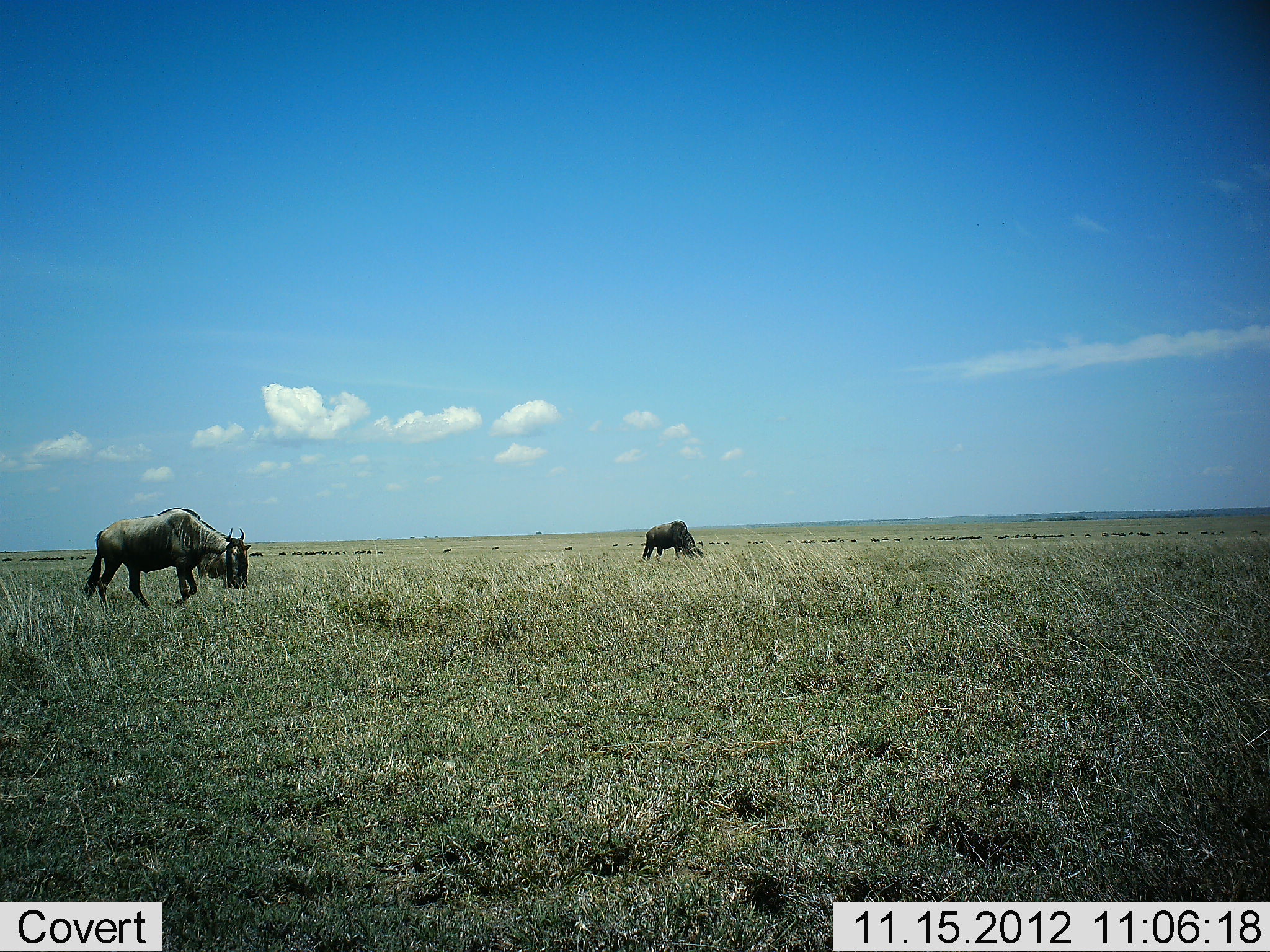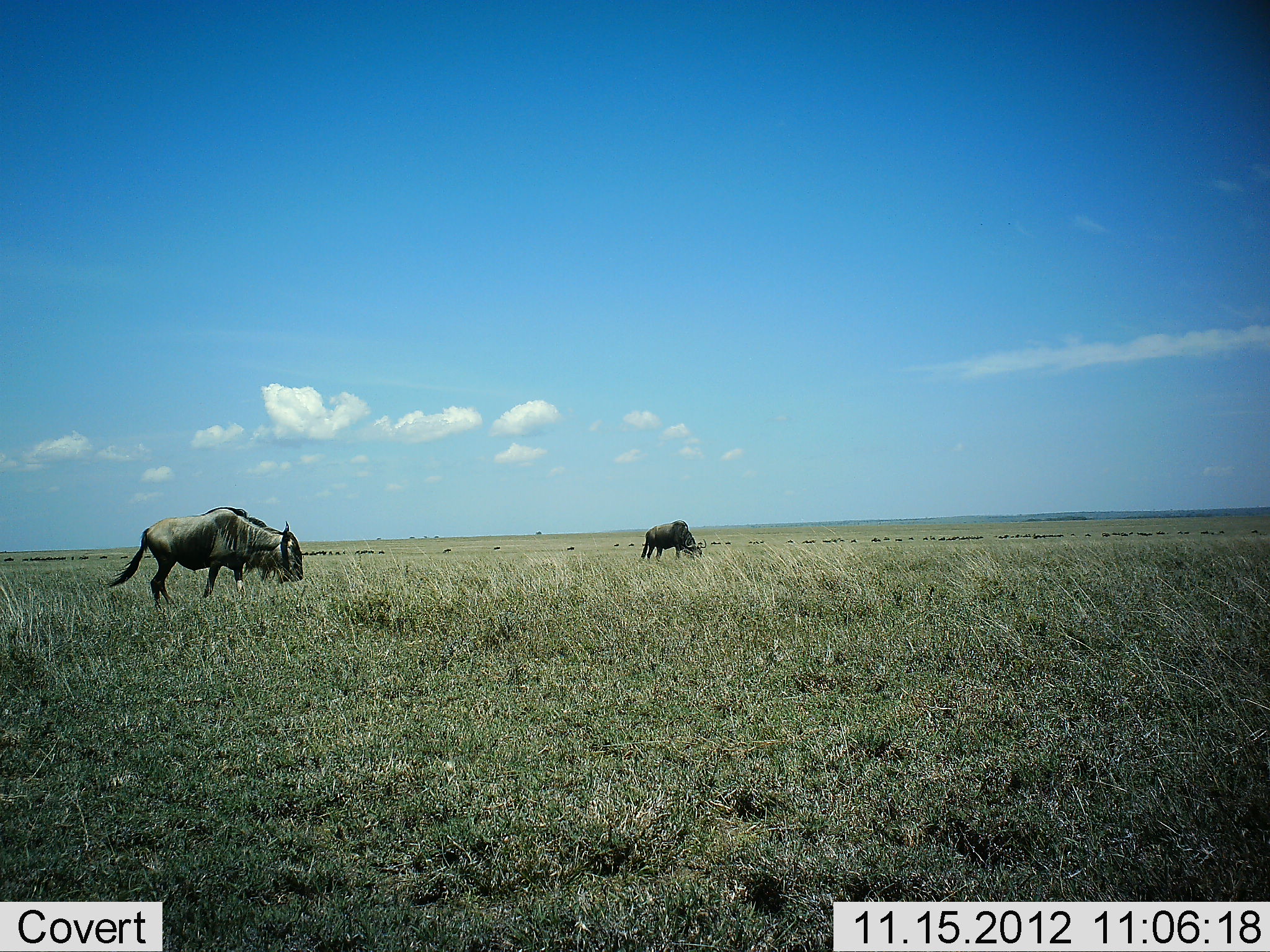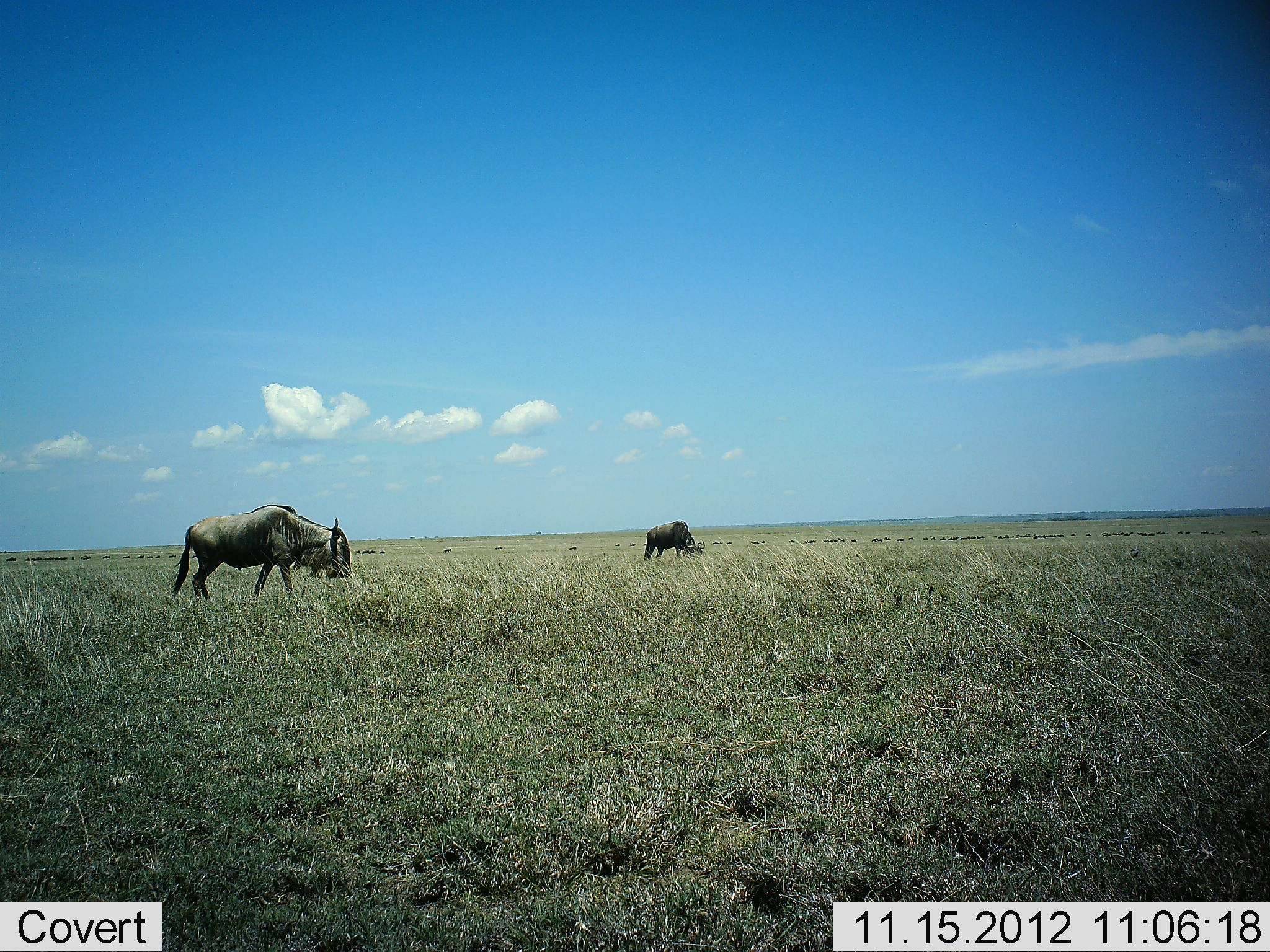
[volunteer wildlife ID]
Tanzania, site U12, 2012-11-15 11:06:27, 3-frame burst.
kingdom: Animalia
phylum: Chordata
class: Mammalia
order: Artiodactyla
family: Bovidae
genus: Connochaetes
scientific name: Connochaetes taurinus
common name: blue wildebeest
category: wildebeest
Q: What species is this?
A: Wildebeest (blue wildebeest) (Connochaetes taurinus).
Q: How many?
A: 2.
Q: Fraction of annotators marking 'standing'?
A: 40%.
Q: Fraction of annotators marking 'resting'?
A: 0%.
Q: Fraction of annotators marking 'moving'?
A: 50%.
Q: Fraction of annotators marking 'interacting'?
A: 0%.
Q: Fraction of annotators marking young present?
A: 0%.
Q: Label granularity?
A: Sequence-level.